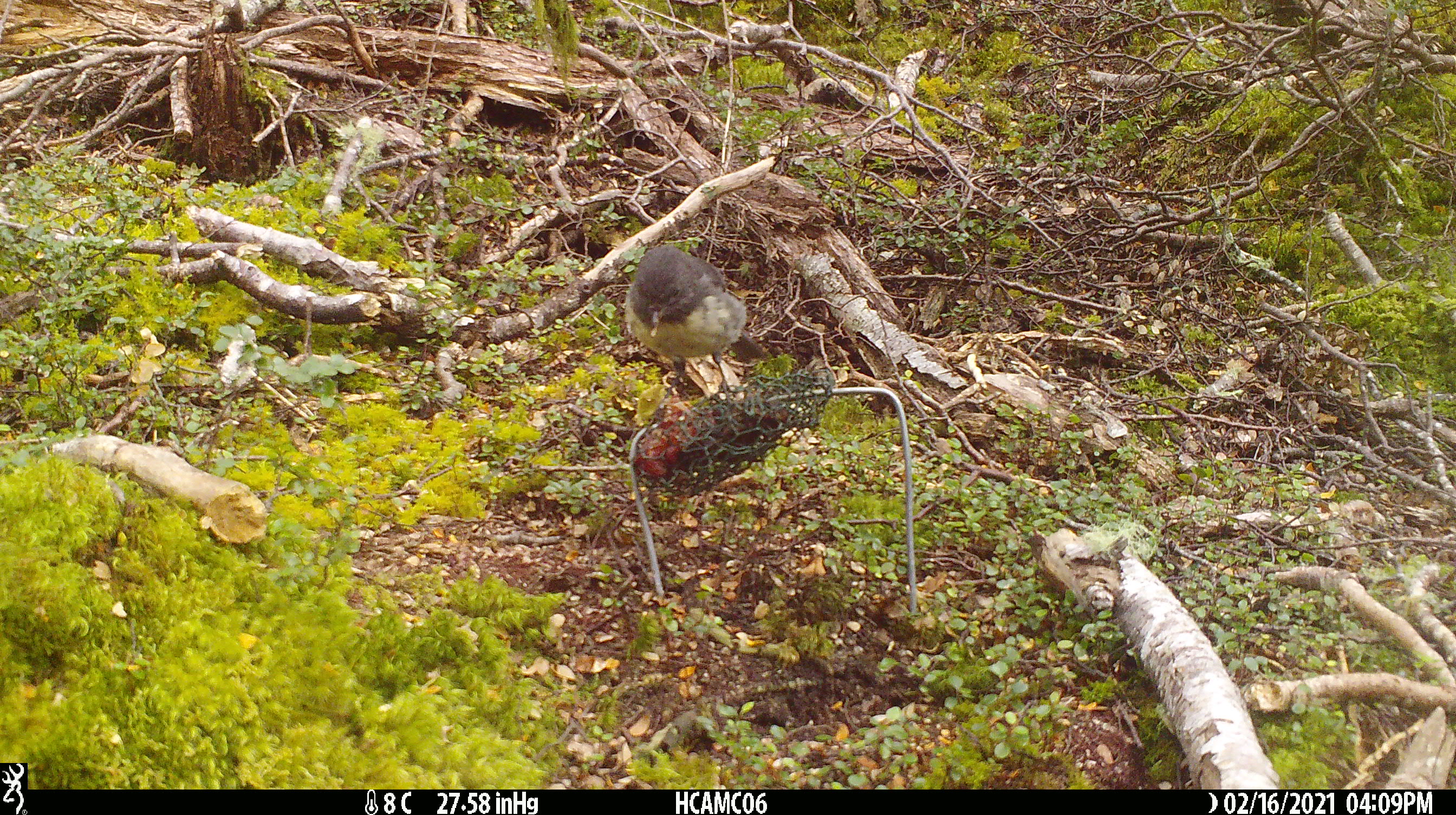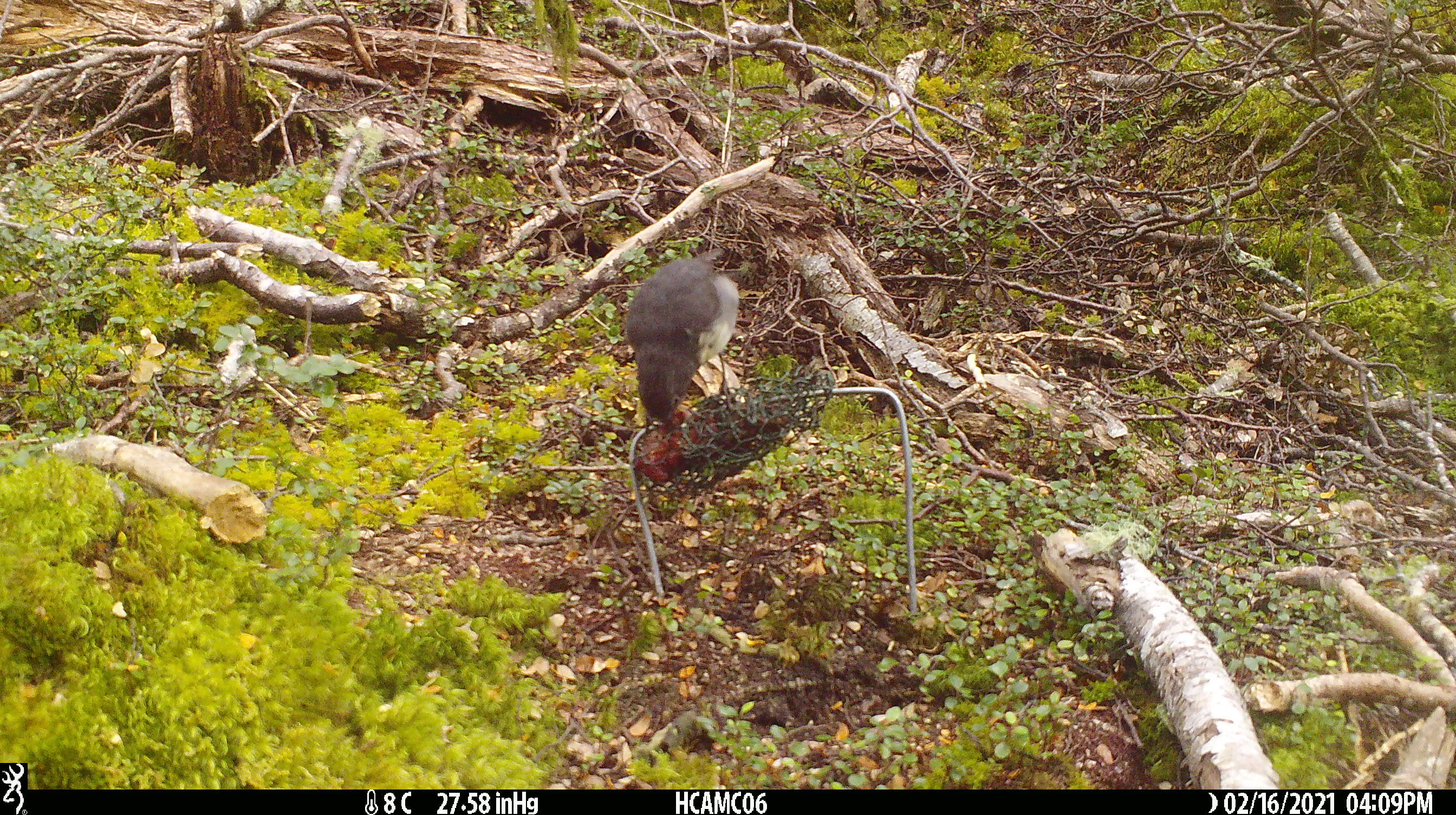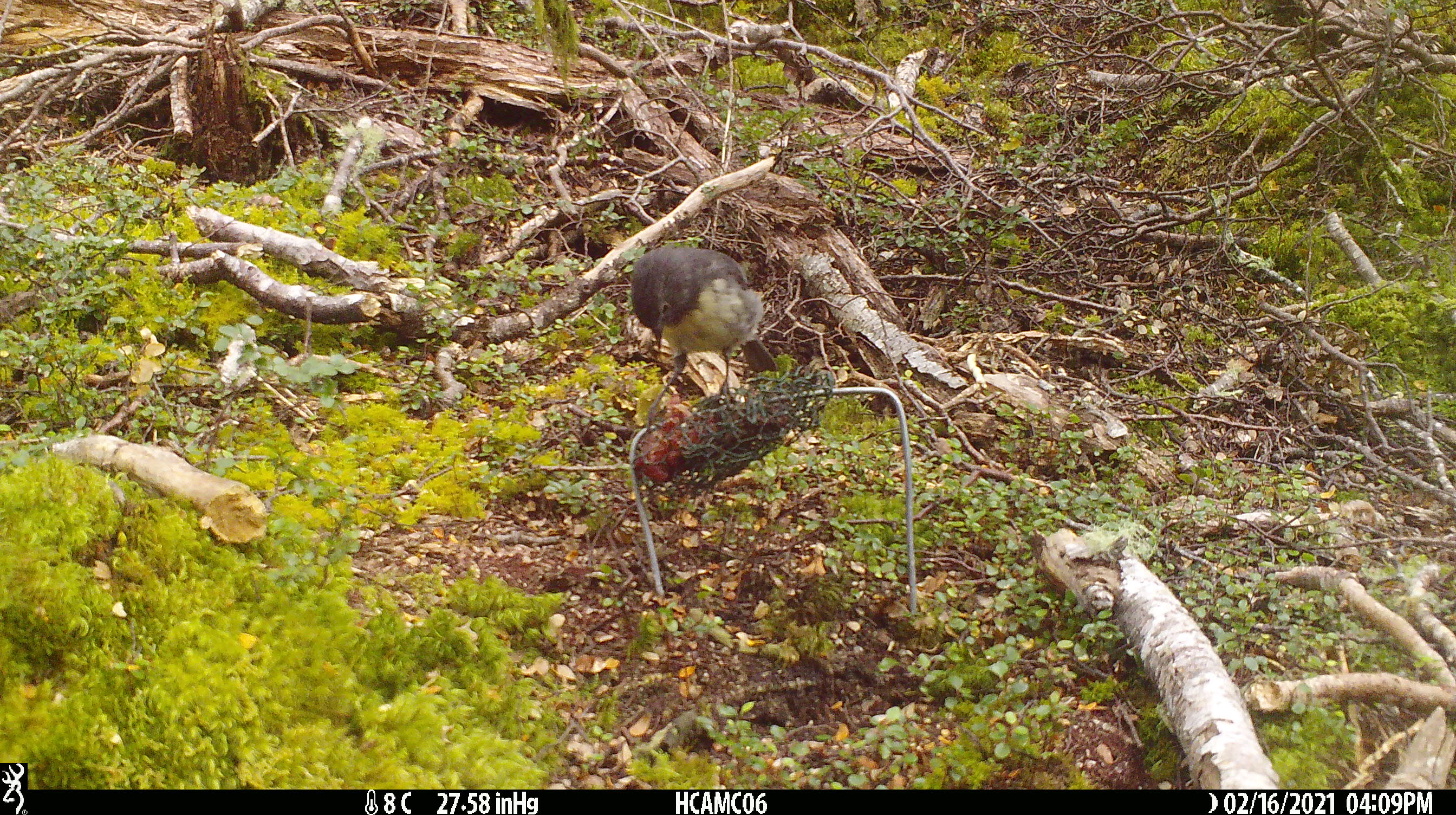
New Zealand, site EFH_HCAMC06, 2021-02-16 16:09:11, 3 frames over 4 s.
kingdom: Animalia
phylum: Chordata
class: Aves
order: Passeriformes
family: Petroicidae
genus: Petroica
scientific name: Petroica australis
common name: new zealand robin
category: robin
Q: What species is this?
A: Robin (new zealand robin) (Petroica australis).